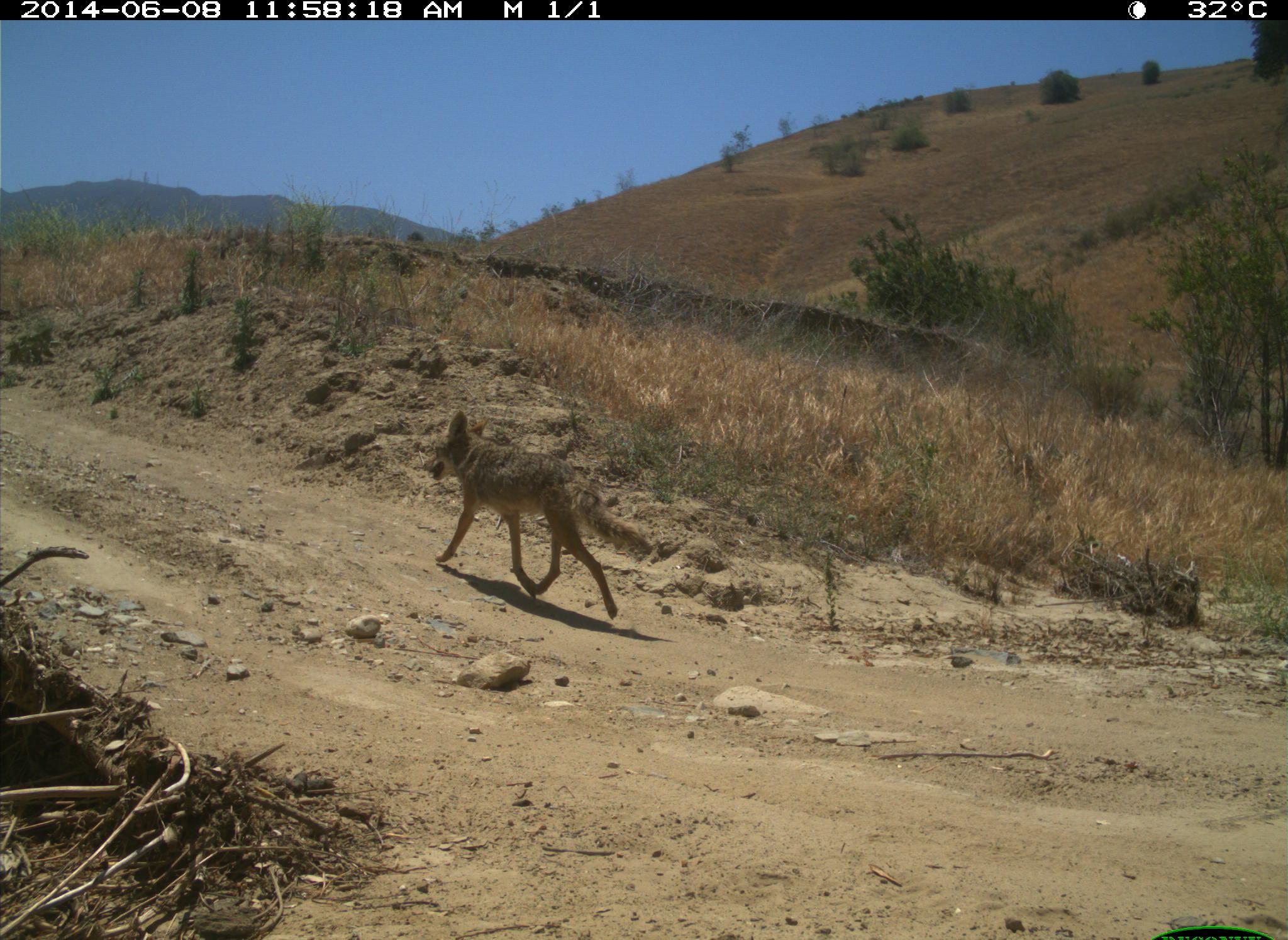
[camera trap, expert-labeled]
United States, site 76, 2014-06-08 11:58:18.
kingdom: Animalia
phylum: Chordata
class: Mammalia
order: Carnivora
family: Canidae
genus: Canis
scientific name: Canis latrans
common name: coyote